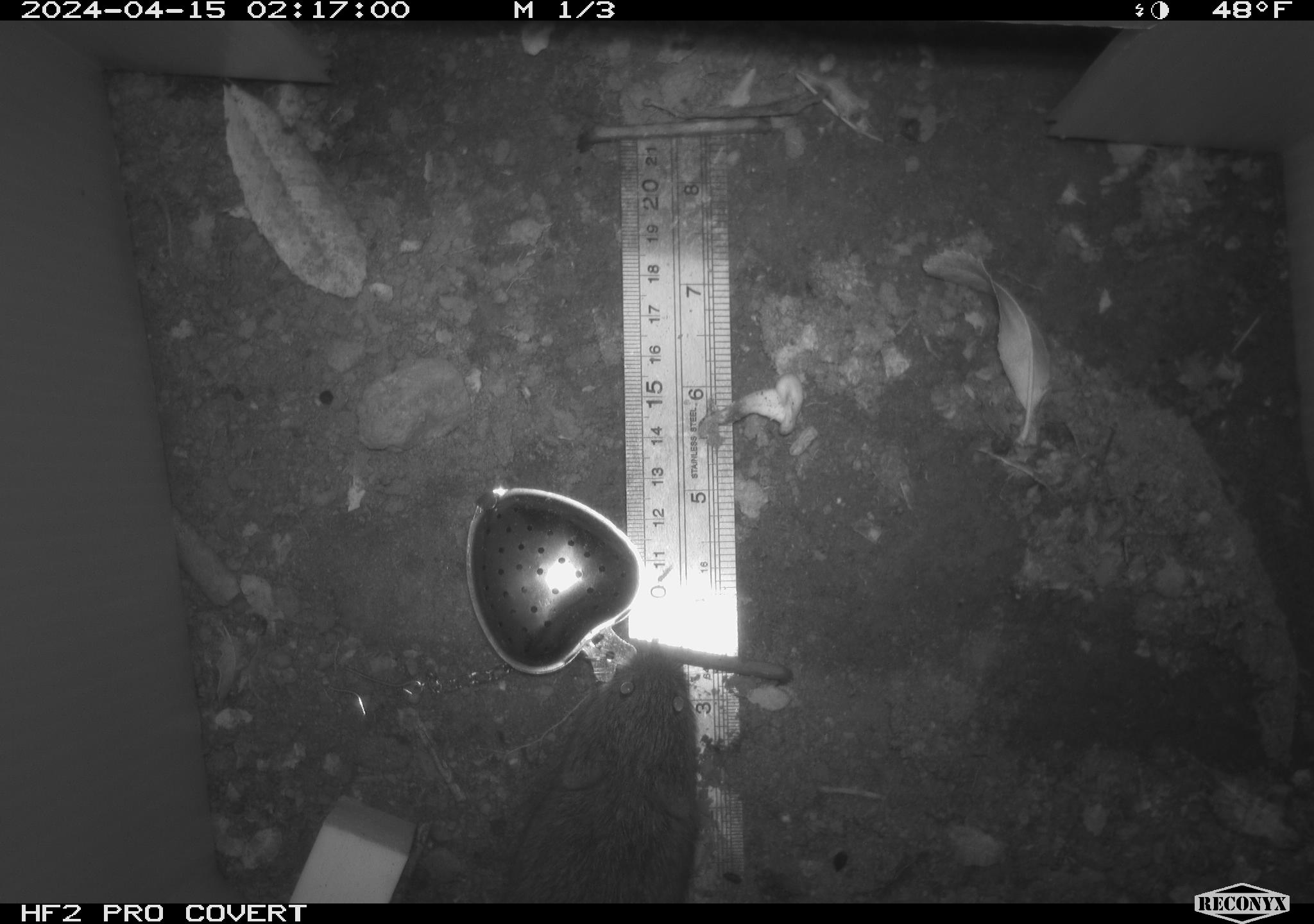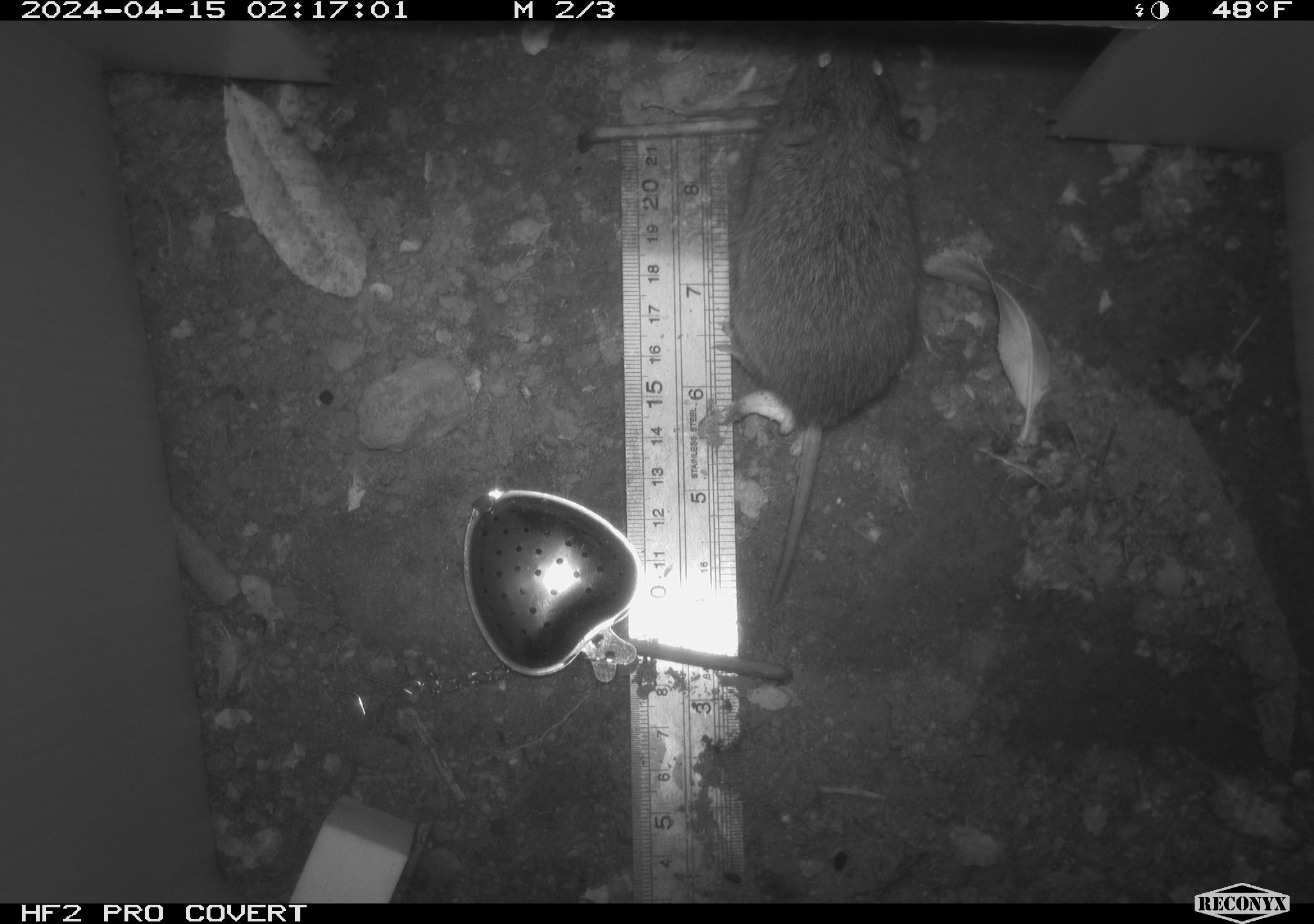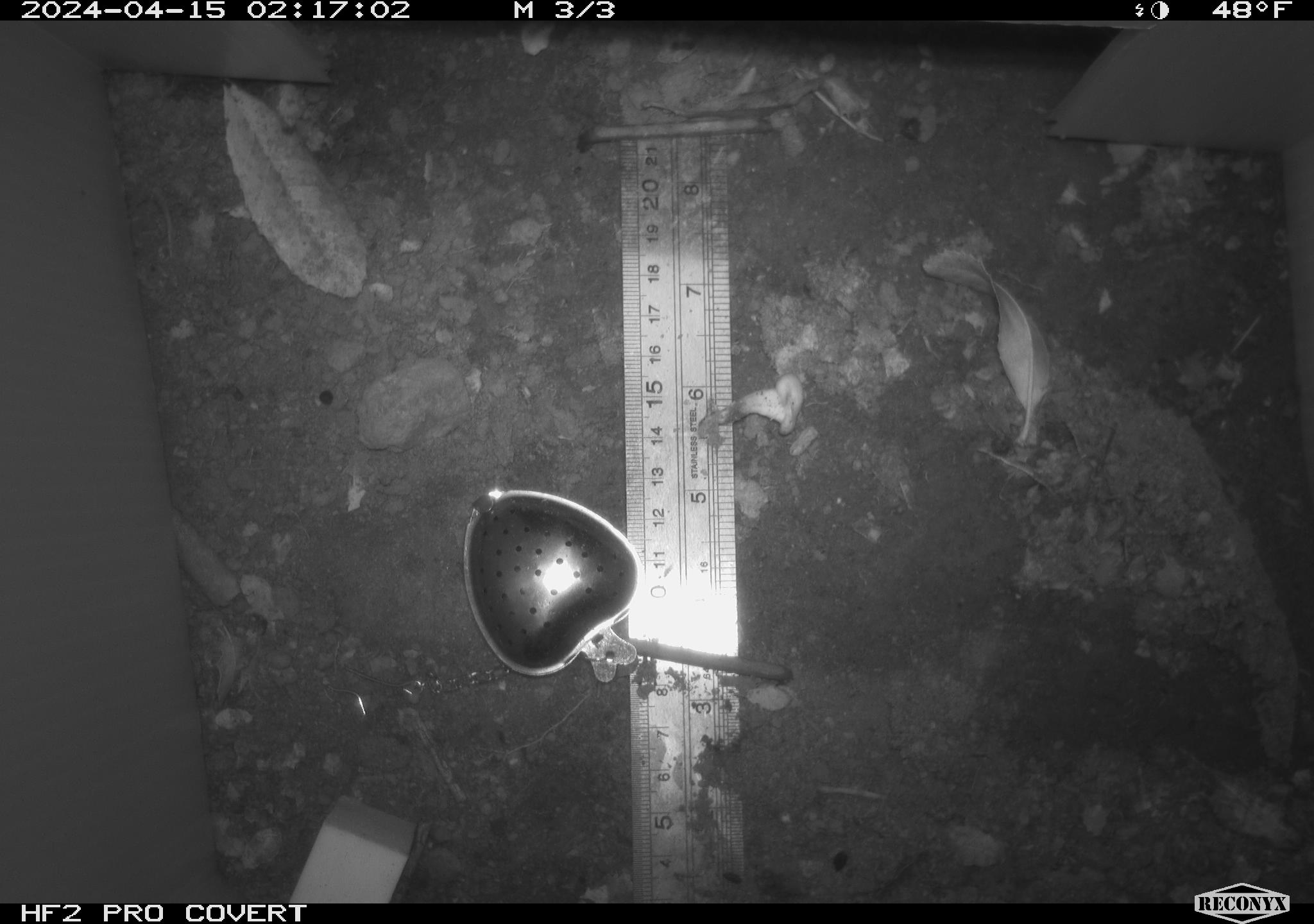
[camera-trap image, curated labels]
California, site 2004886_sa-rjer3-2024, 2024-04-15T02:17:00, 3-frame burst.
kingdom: Animalia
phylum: Chordata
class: Mammalia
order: Rodentia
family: Cricetidae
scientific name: Arvicolinae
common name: voles, lemmings, and muskrats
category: arvicolinae subfamily